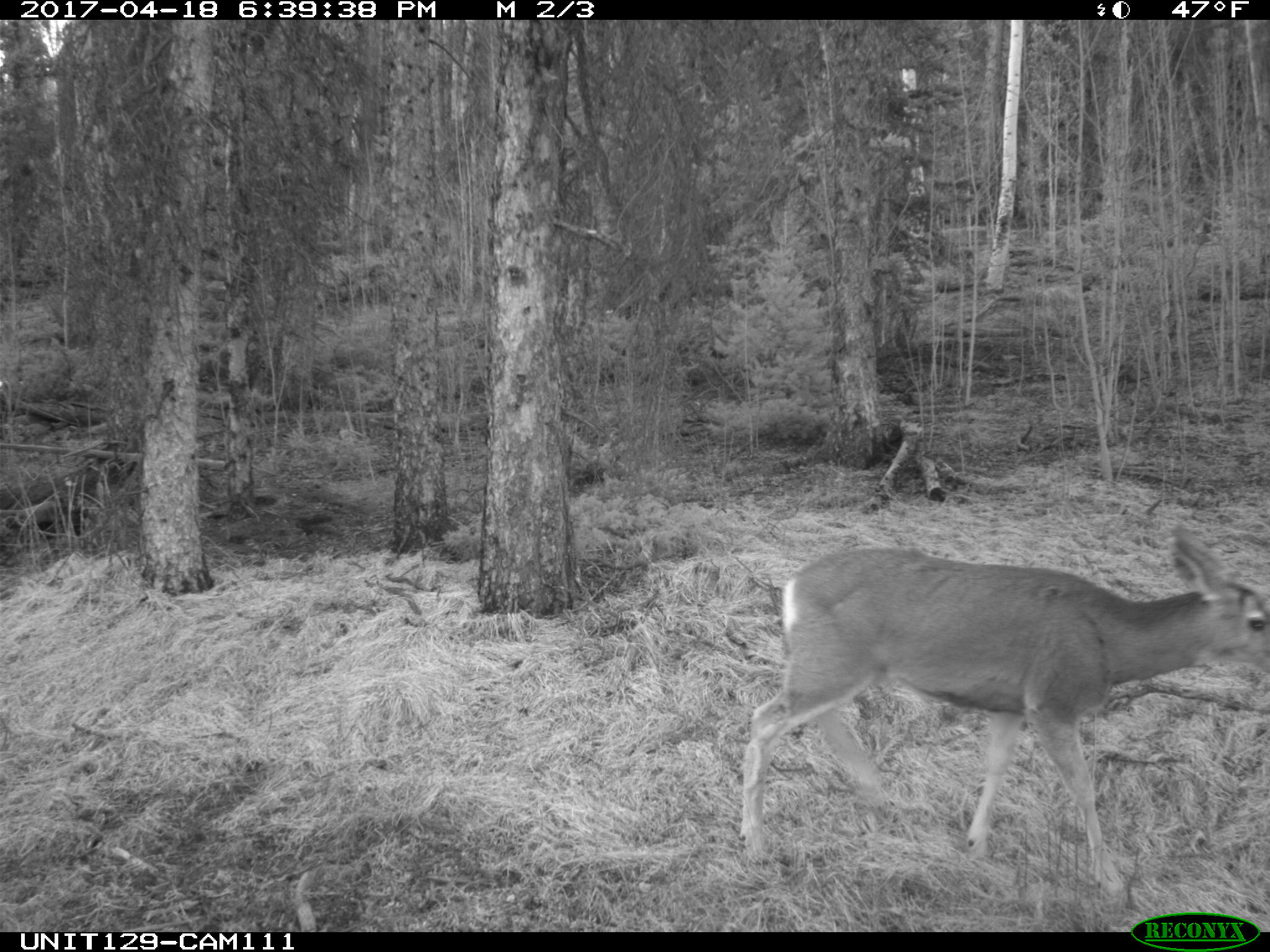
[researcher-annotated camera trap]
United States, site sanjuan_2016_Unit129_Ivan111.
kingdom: Animalia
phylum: Chordata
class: Mammalia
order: Artiodactyla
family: Cervidae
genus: Odocoileus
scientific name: Odocoileus hemionus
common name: mule deer